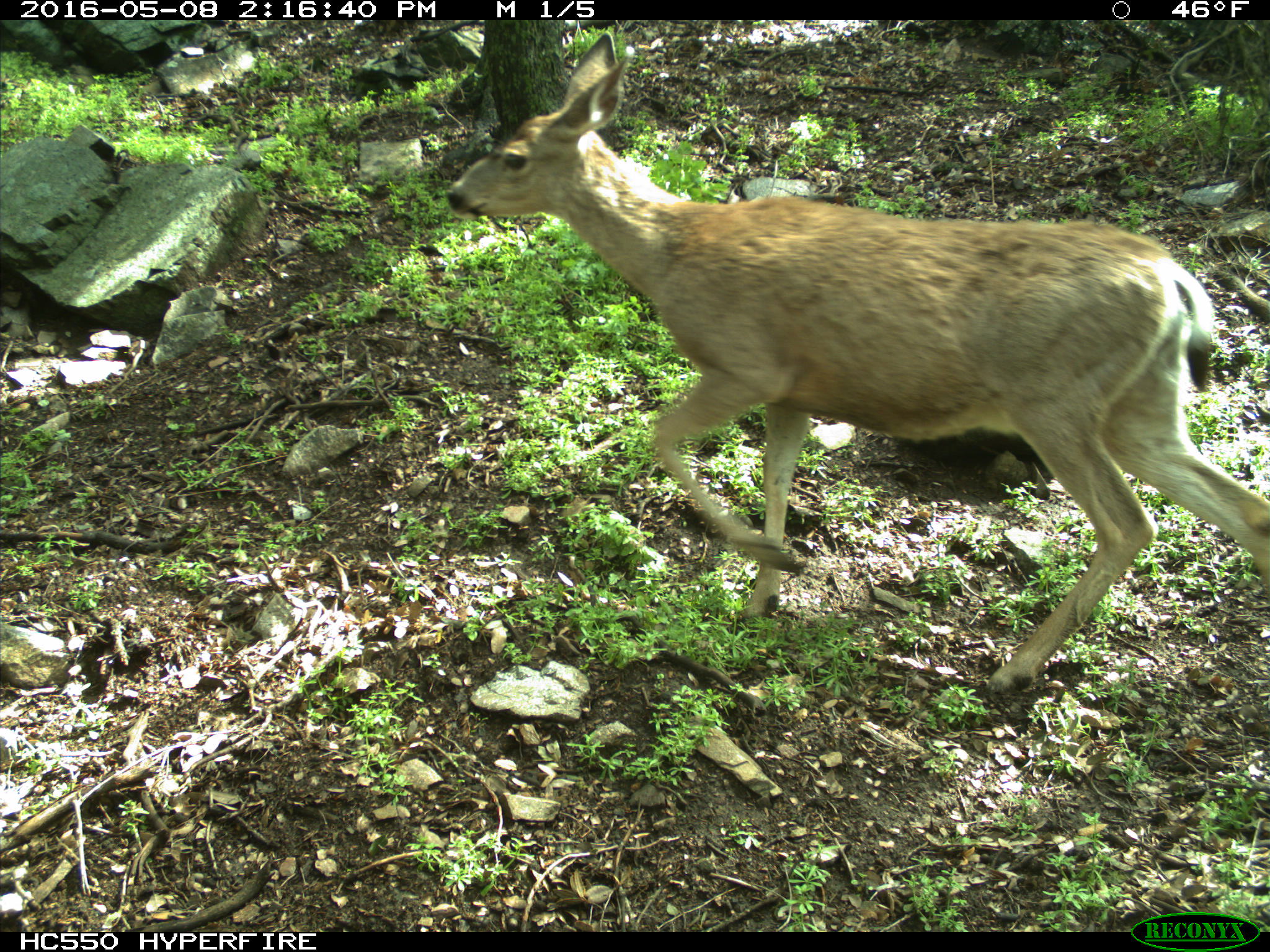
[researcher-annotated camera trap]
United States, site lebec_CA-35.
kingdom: Animalia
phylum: Chordata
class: Mammalia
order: Artiodactyla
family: Cervidae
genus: Odocoileus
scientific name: Odocoileus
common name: deer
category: unidentified deer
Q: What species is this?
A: Unidentified deer (deer) (Odocoileus).